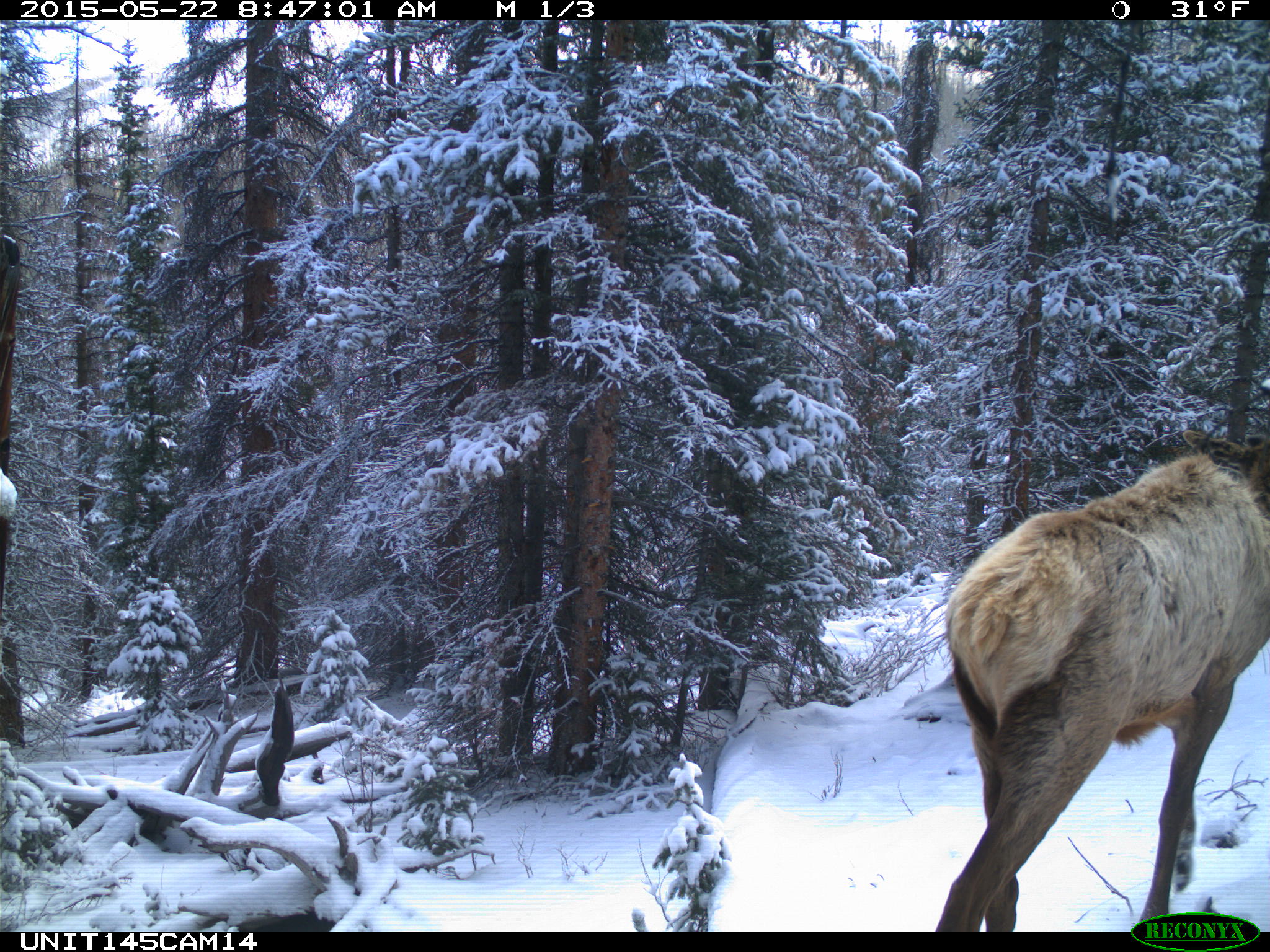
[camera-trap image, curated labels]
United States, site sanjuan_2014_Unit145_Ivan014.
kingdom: Animalia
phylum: Chordata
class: Mammalia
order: Artiodactyla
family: Cervidae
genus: Cervus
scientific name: Cervus elaphus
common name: red deer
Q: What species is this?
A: Cervus elaphus (red deer).